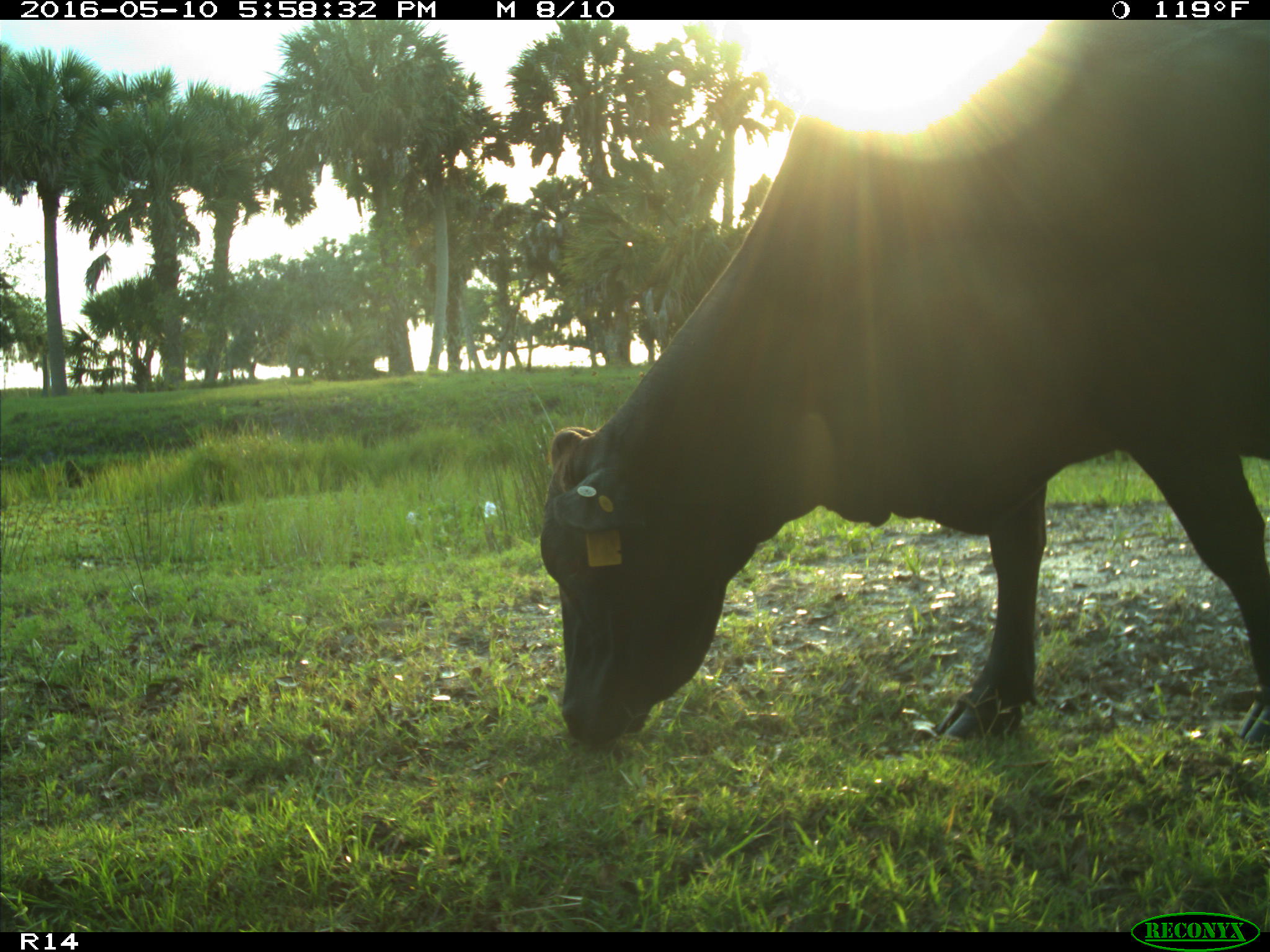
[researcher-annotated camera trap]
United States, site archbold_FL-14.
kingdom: Animalia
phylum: Chordata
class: Mammalia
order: Artiodactyla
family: Bovidae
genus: Bos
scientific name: Bos taurus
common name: domestic cow